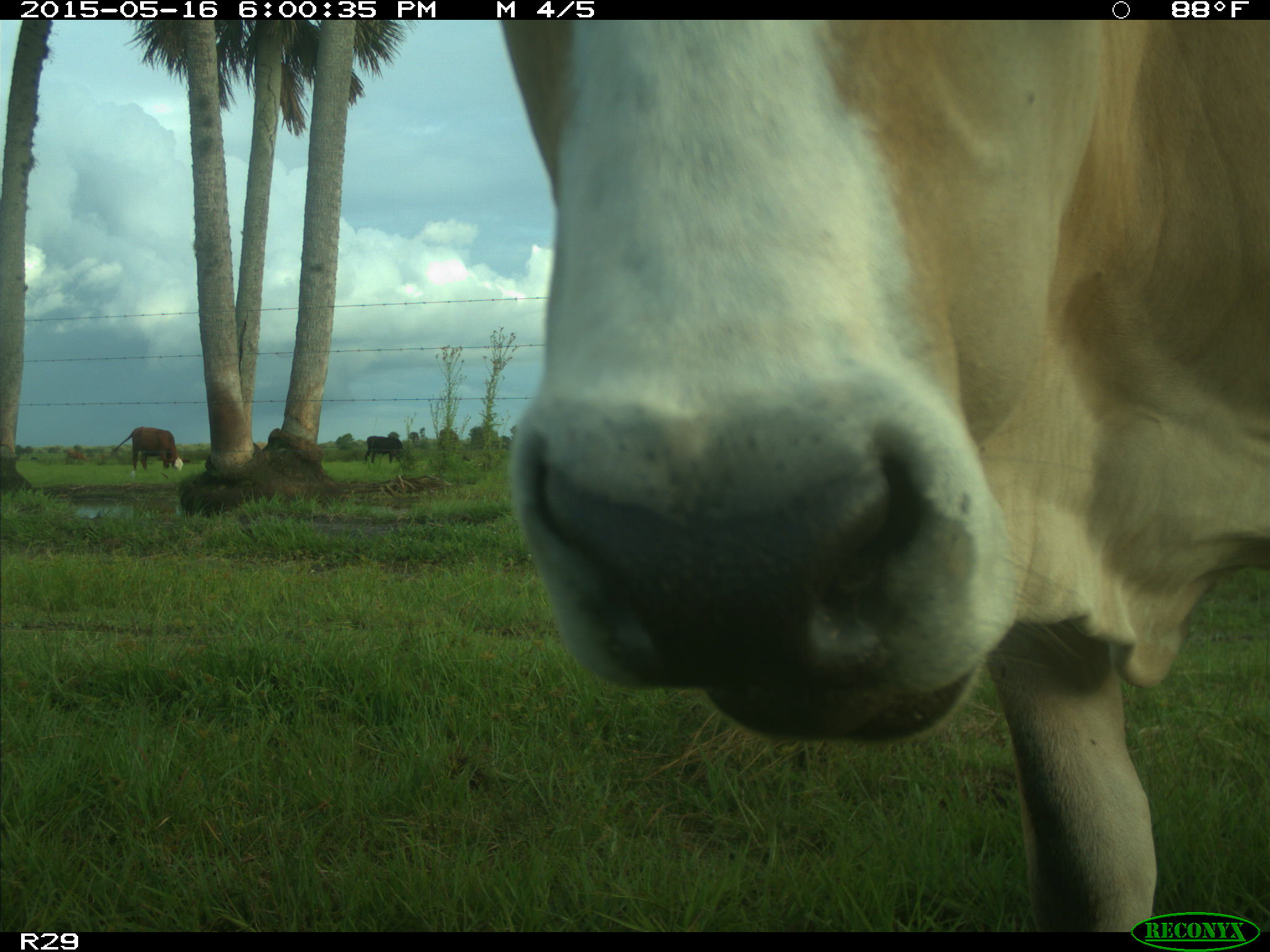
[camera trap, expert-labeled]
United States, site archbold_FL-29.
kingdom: Animalia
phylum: Chordata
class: Mammalia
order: Artiodactyla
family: Bovidae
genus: Bos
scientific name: Bos taurus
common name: domestic cow